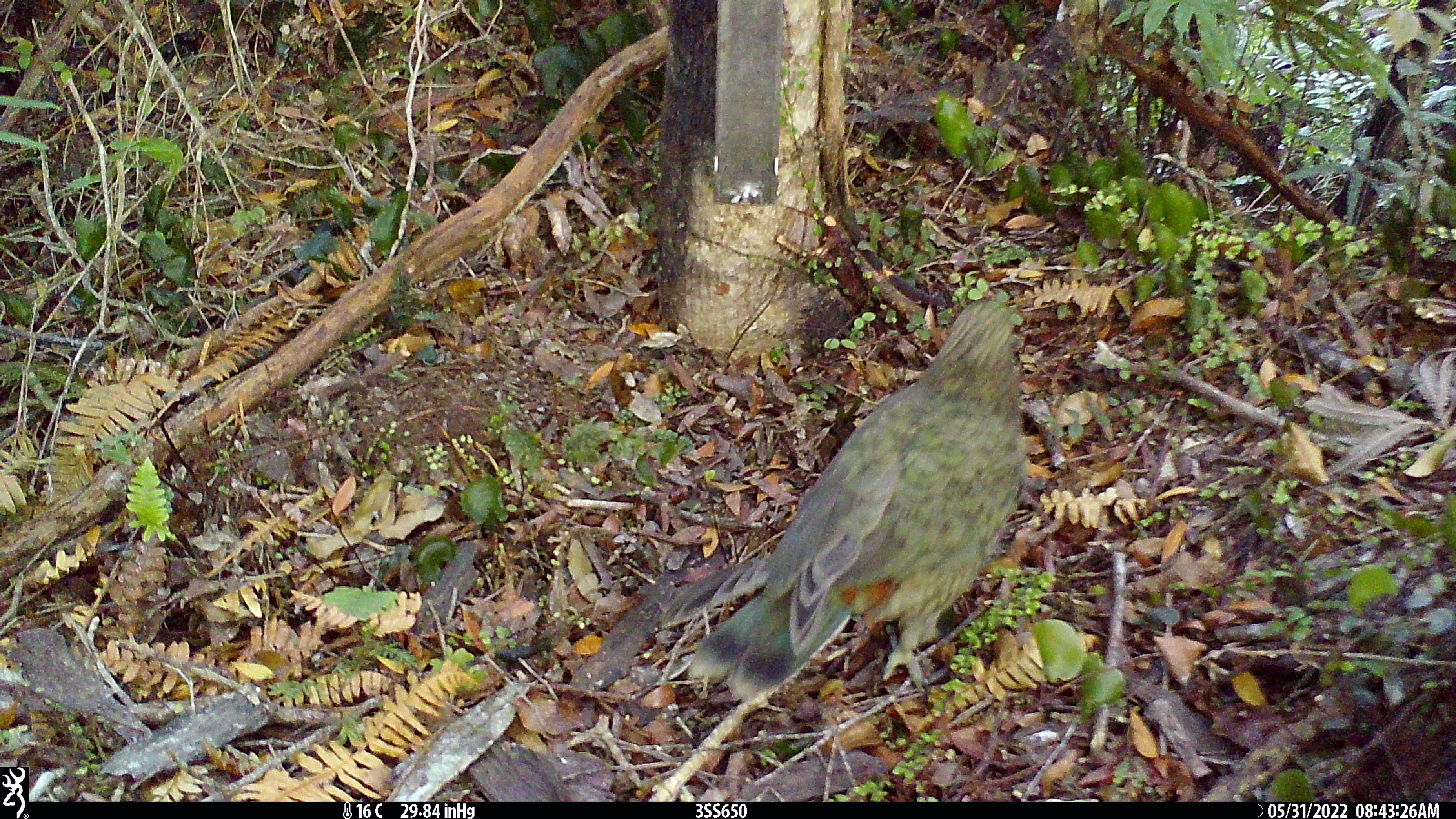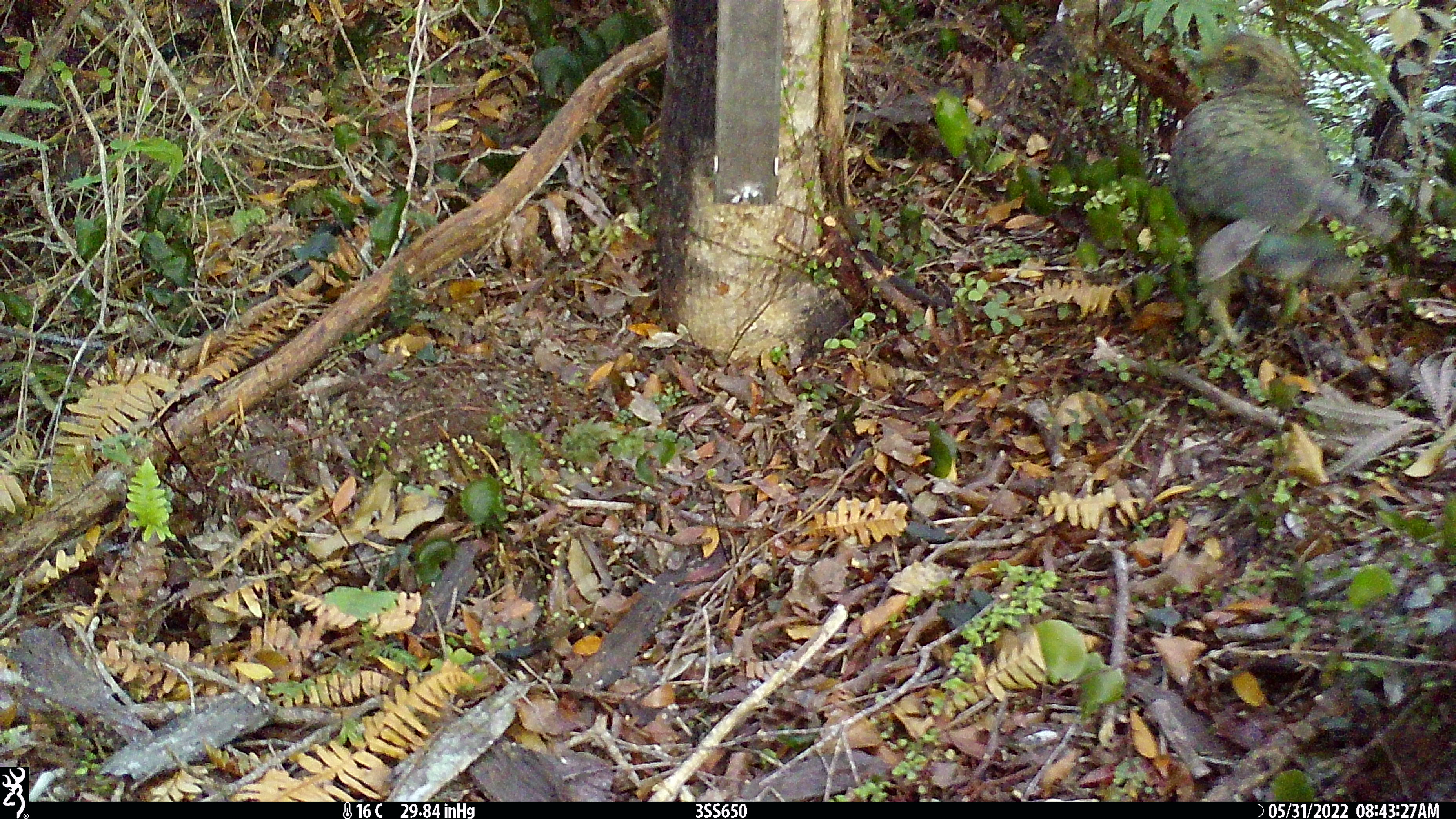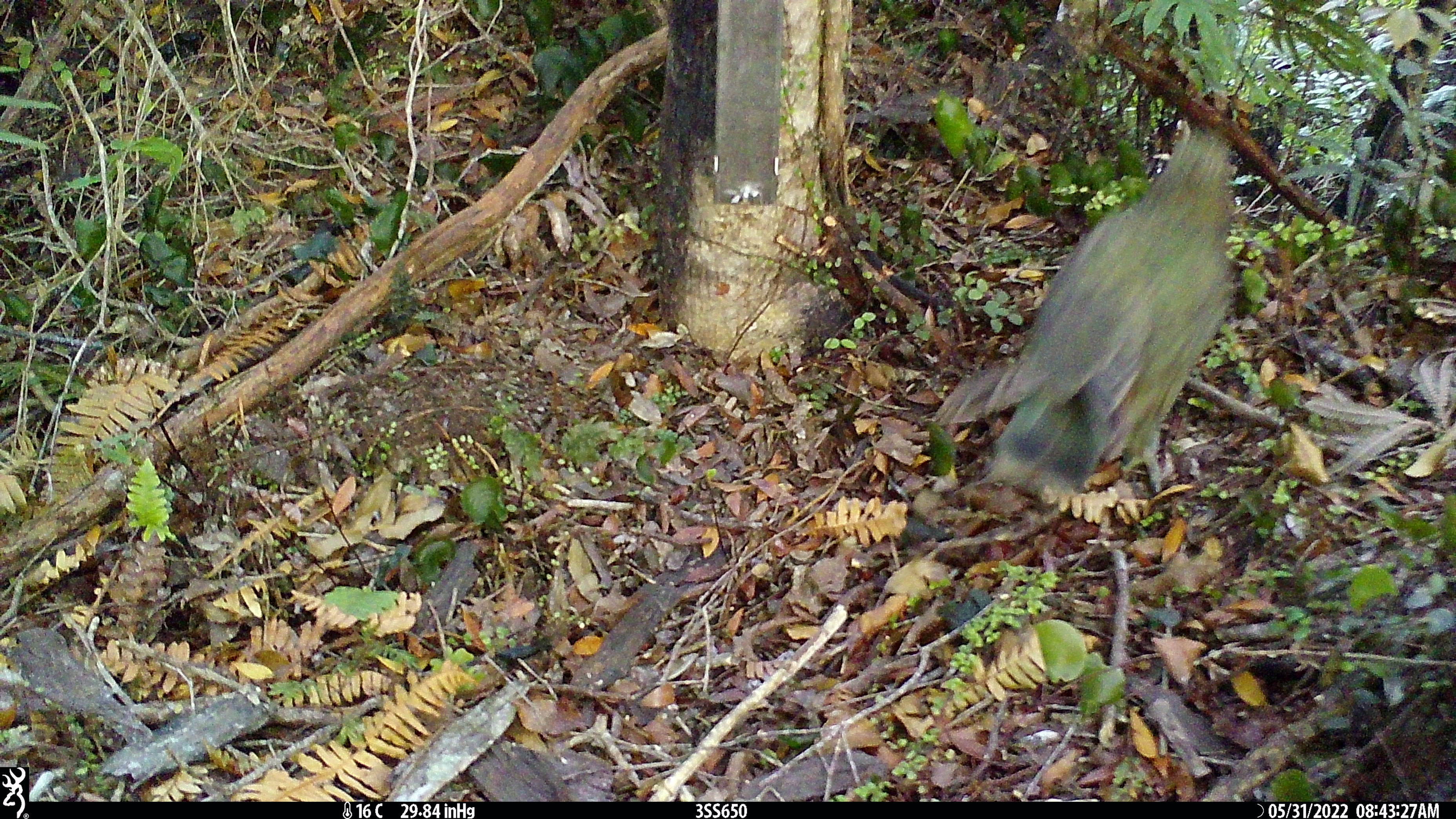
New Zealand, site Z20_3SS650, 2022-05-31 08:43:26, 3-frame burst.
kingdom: Animalia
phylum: Chordata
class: Aves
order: Psittaciformes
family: Strigopidae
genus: Nestor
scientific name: Nestor notabilis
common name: kea